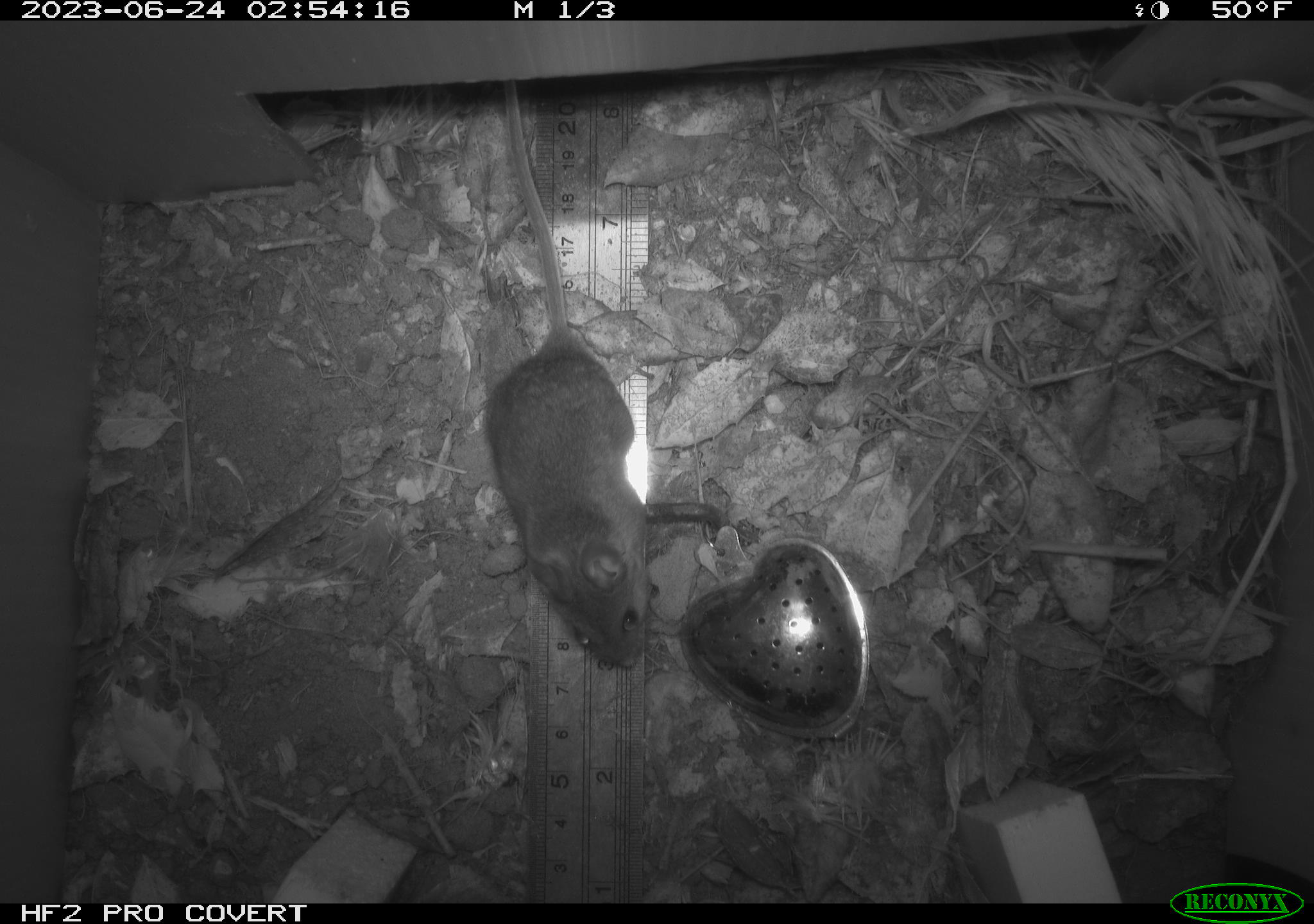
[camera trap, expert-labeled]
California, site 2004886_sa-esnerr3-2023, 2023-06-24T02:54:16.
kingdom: Animalia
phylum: Chordata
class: Mammalia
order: Rodentia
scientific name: Rodentia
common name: mouse species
Mouse species (Rodentia).